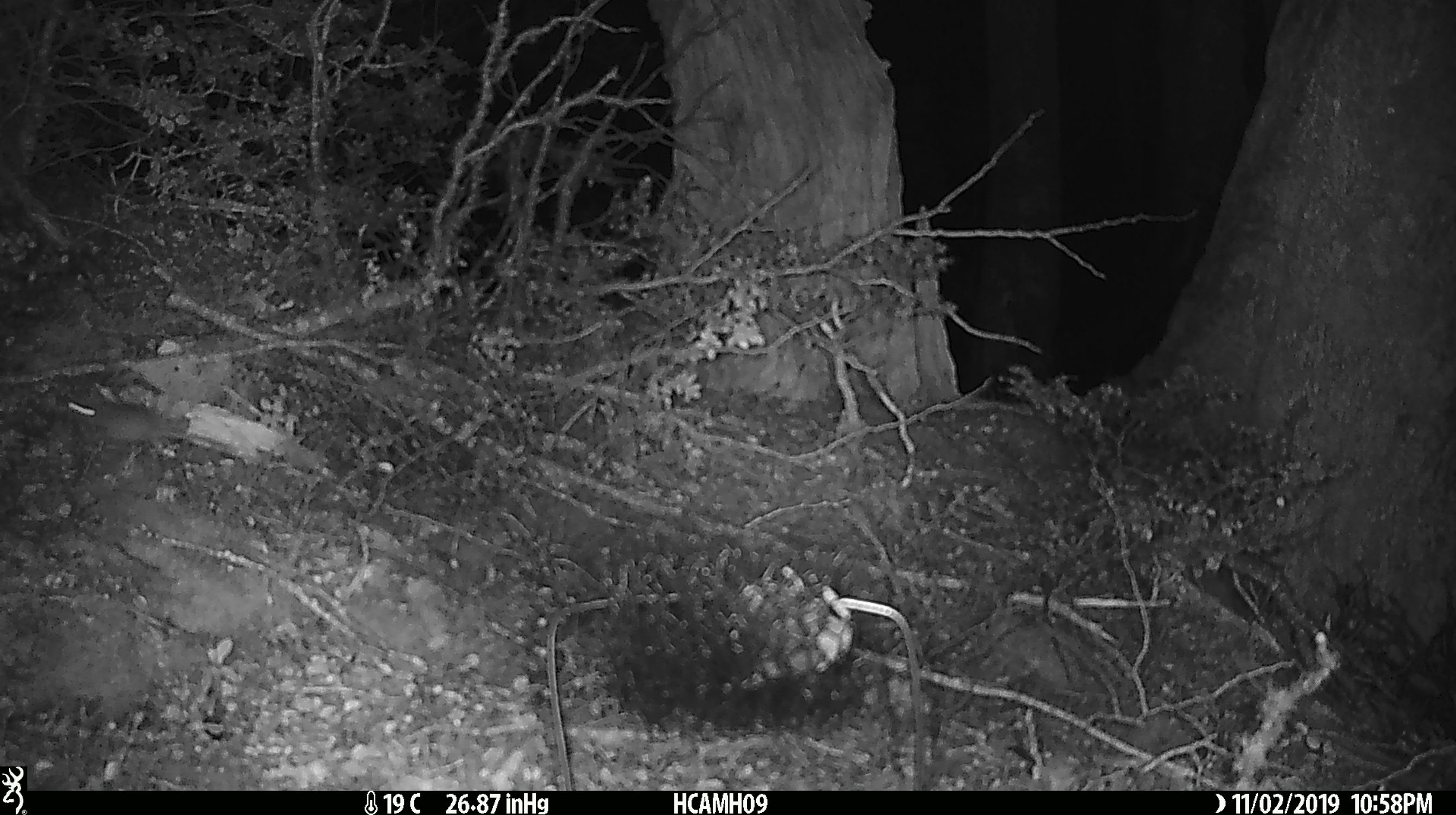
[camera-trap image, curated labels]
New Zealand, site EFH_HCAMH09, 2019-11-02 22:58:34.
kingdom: Animalia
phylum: Chordata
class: Mammalia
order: Rodentia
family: Muridae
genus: Mus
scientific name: Mus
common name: mouse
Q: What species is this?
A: Mouse (Mus).